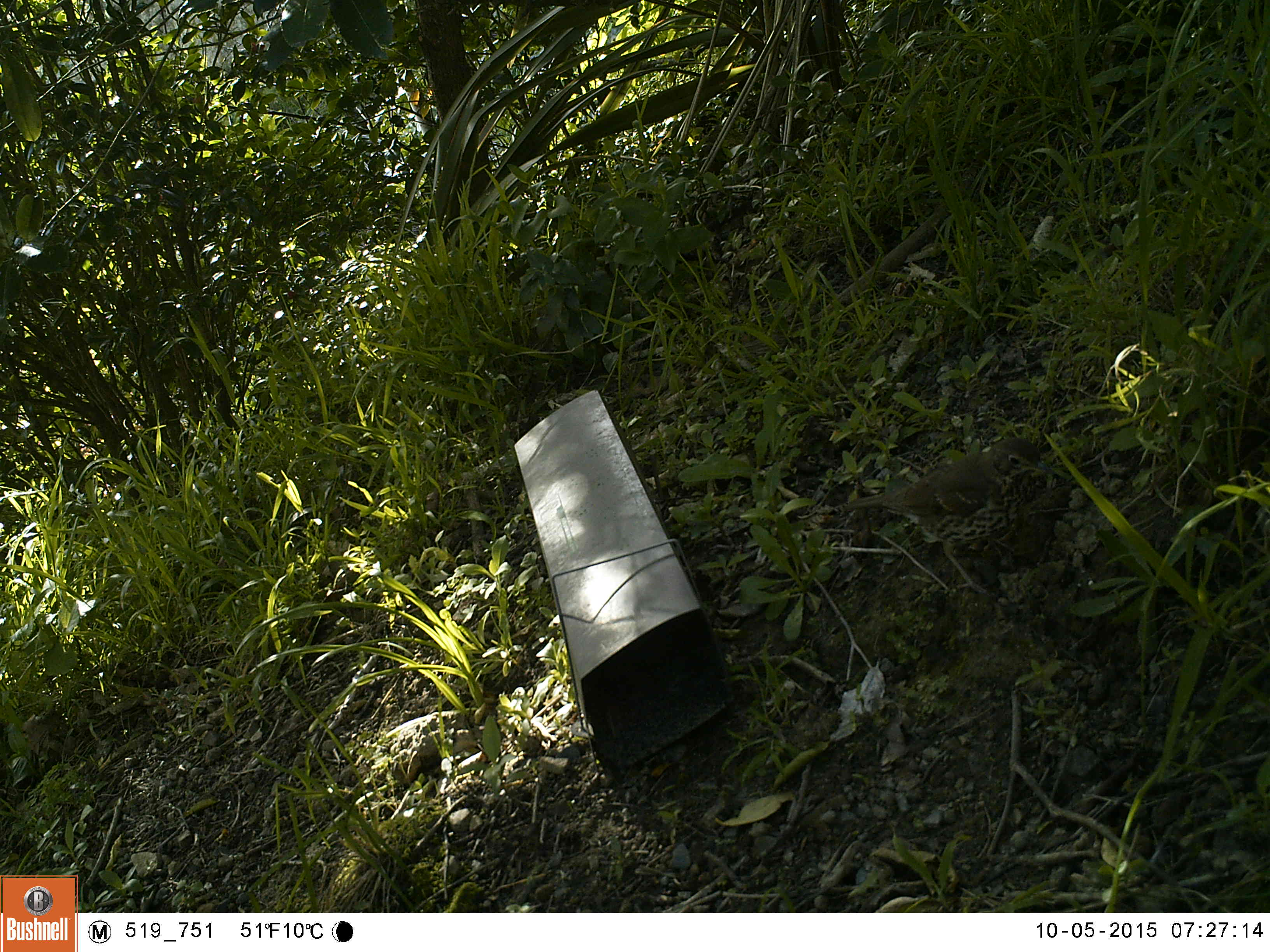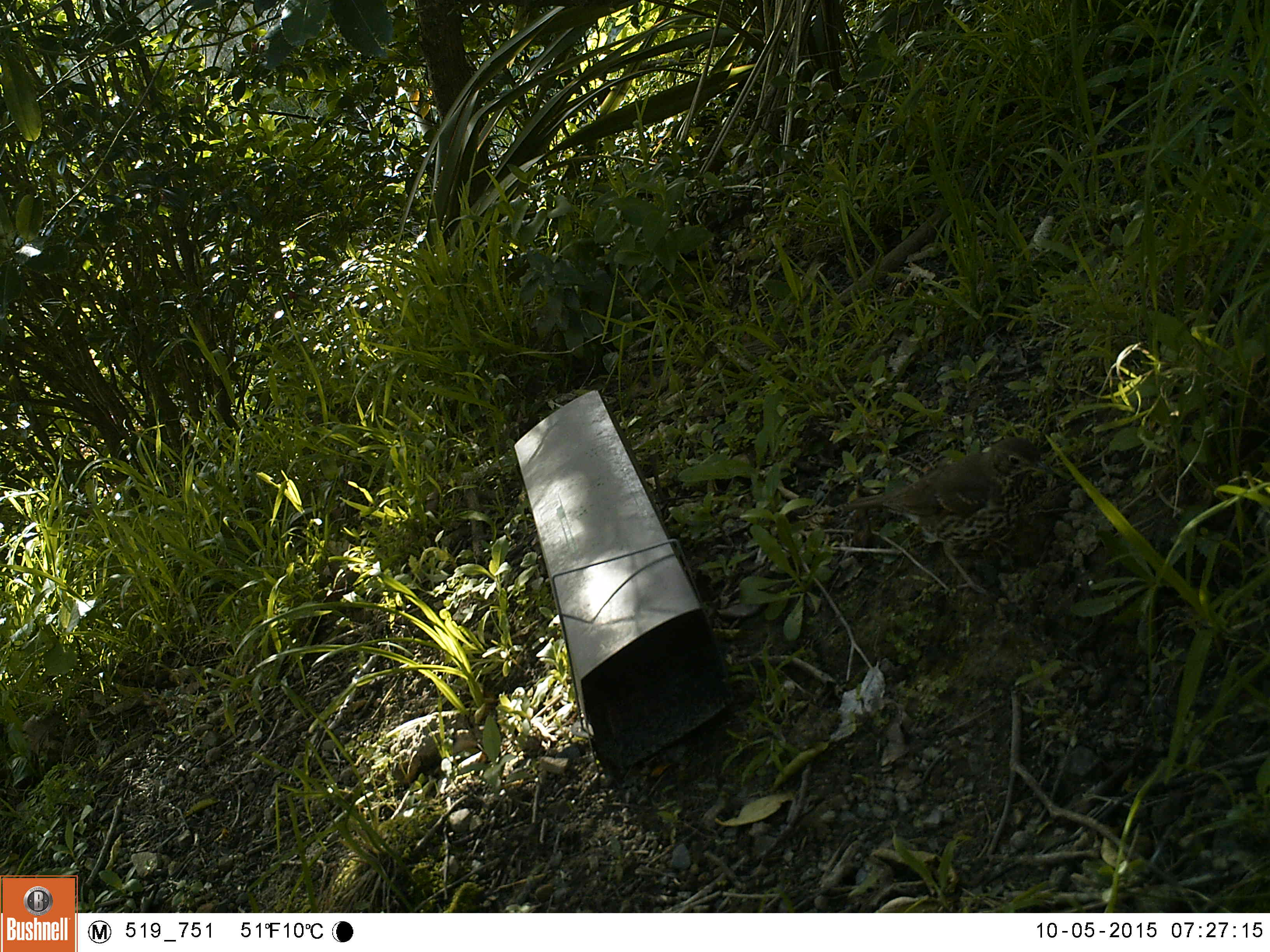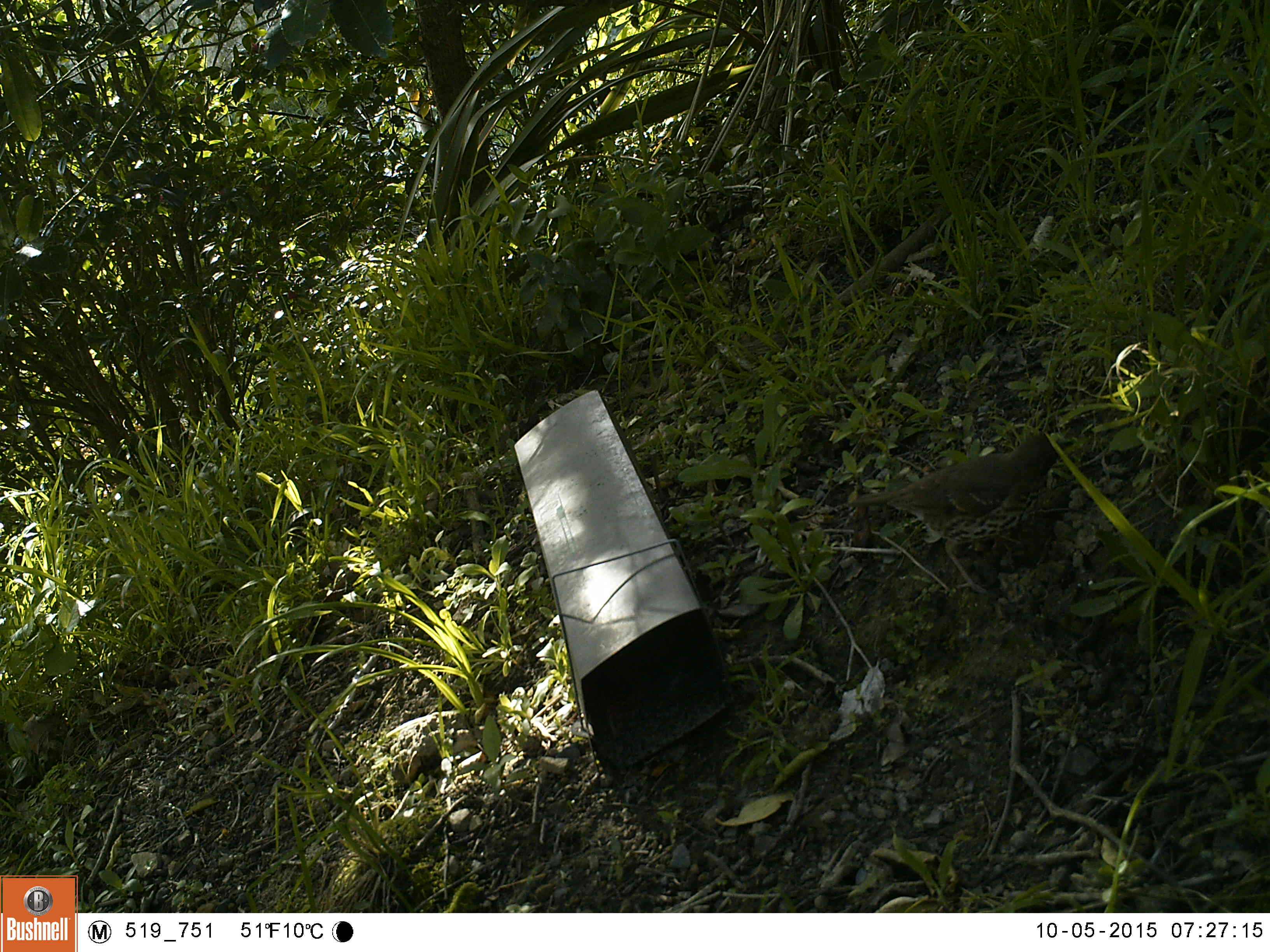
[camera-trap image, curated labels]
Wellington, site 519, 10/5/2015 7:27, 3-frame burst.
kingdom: Animalia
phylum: Chordata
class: Aves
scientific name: Aves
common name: bird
Bird (Aves).